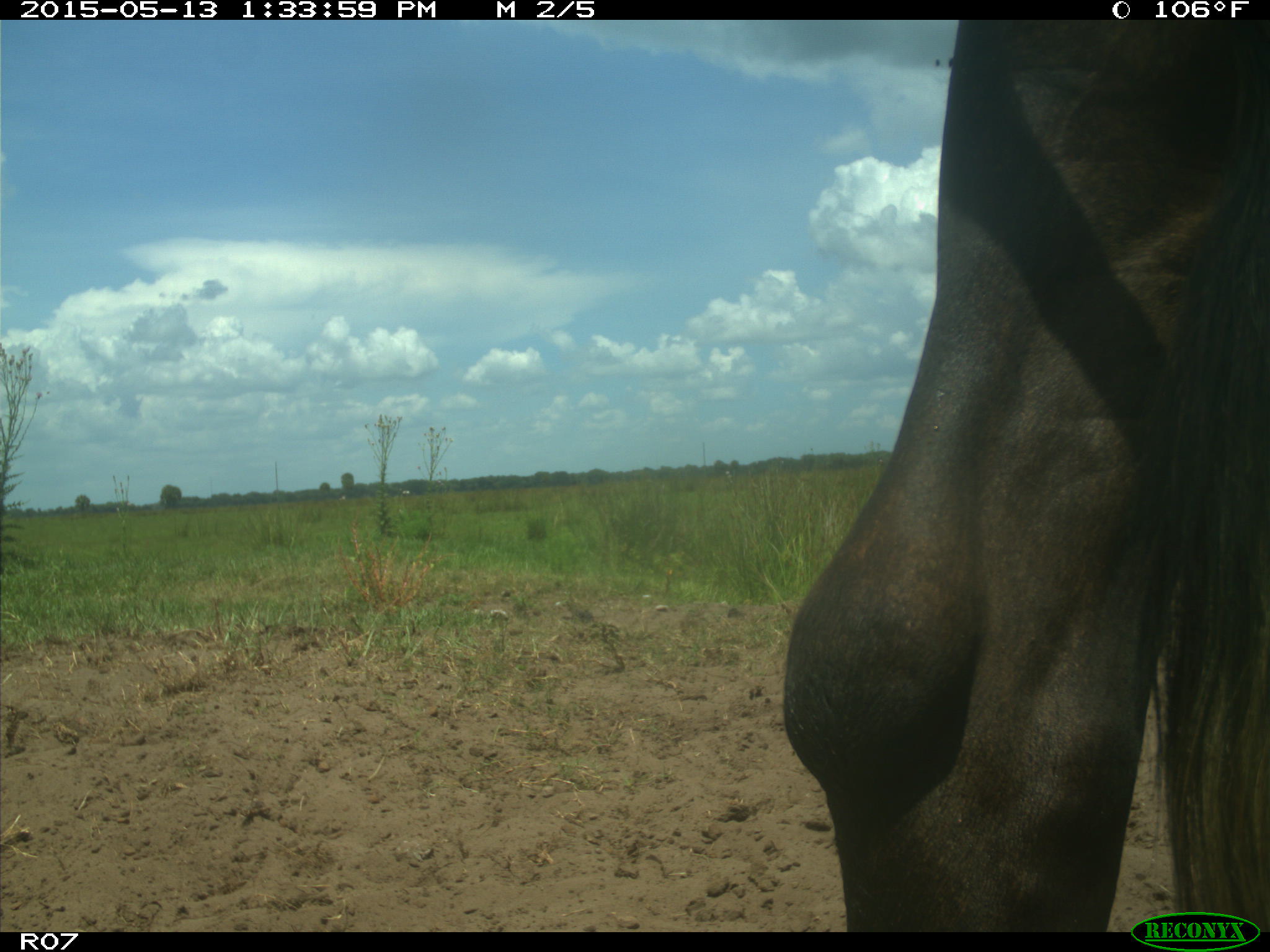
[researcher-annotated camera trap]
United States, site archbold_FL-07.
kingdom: Animalia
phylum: Chordata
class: Mammalia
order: Artiodactyla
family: Bovidae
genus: Bos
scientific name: Bos taurus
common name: domestic cow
Bos taurus (domestic cow).